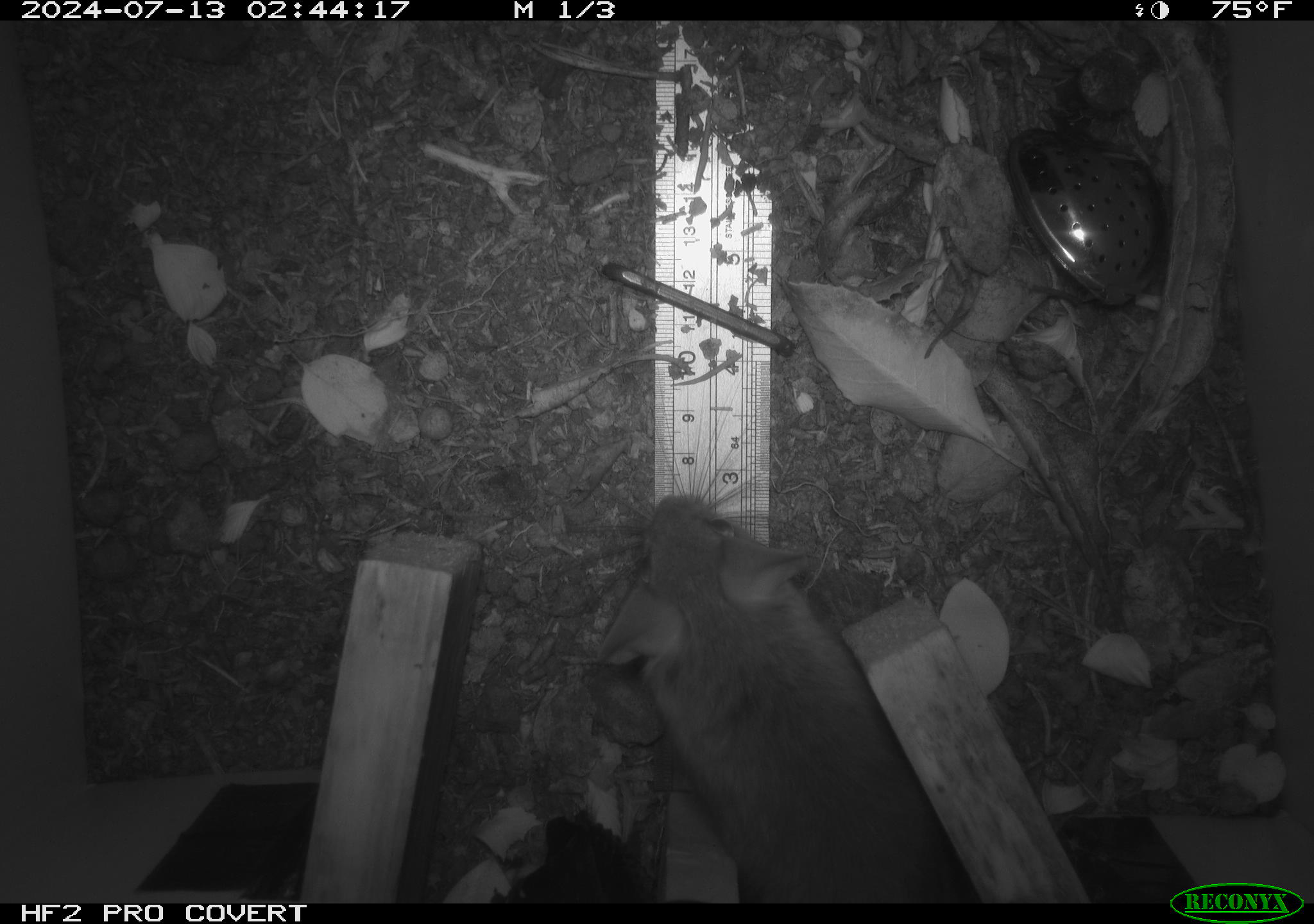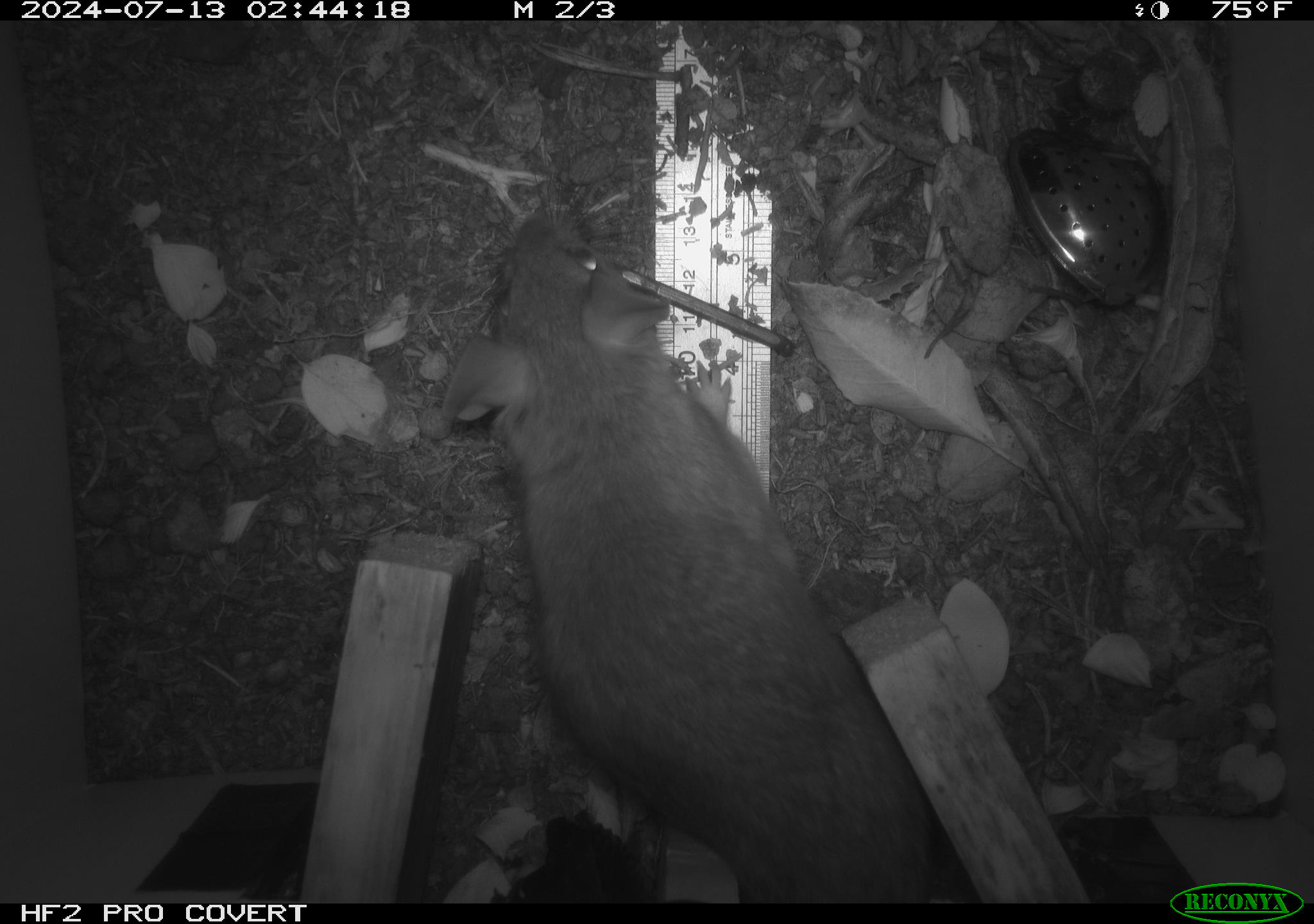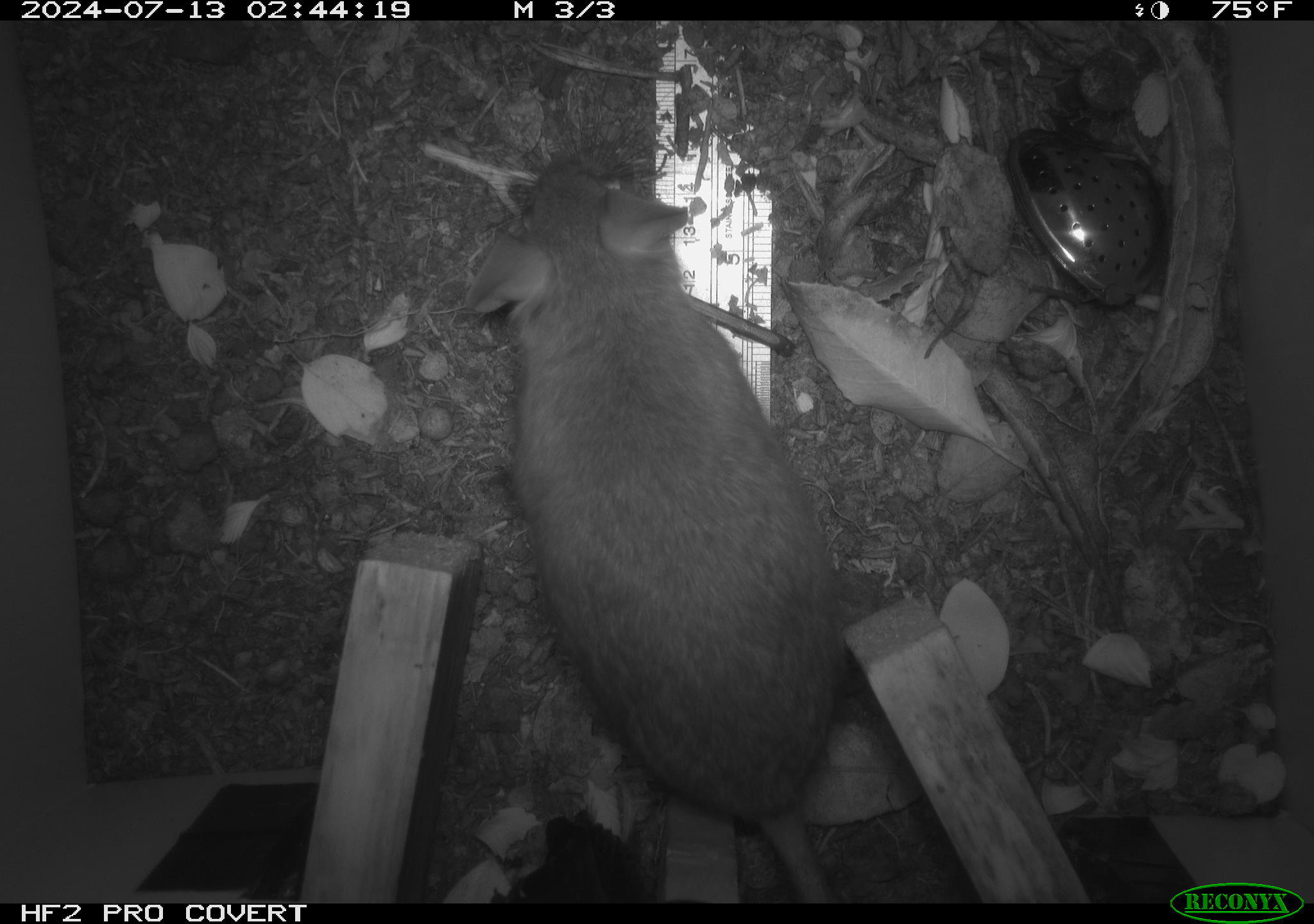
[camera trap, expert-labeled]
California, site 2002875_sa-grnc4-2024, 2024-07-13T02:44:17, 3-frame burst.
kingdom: Animalia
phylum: Chordata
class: Mammalia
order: Rodentia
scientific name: Rodentia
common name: rodent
Rodent (Rodentia).